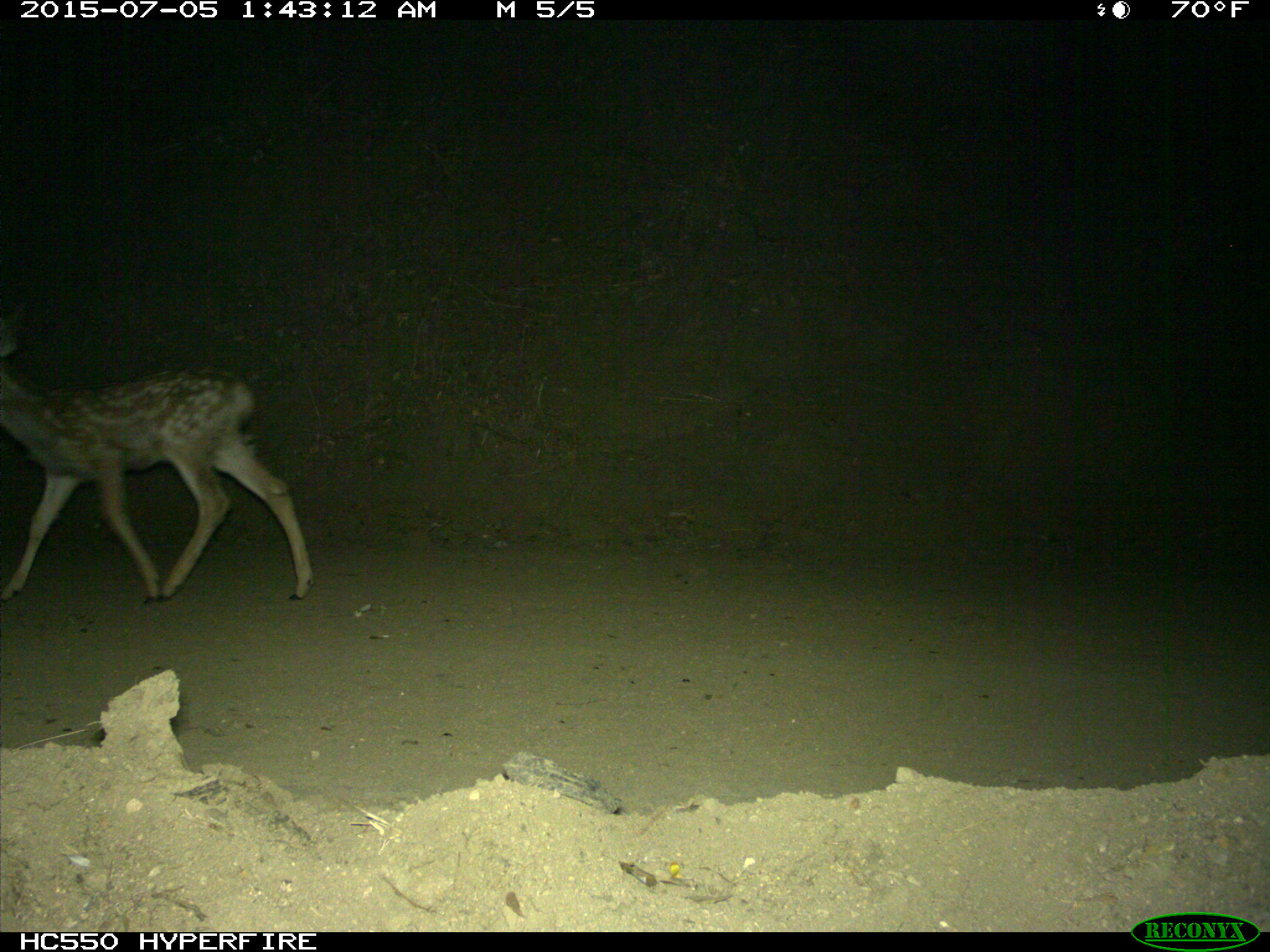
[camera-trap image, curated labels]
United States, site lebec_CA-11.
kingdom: Animalia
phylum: Chordata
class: Mammalia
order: Artiodactyla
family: Cervidae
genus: Odocoileus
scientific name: Odocoileus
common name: deer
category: unidentified deer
Unidentified deer (deer) (Odocoileus).